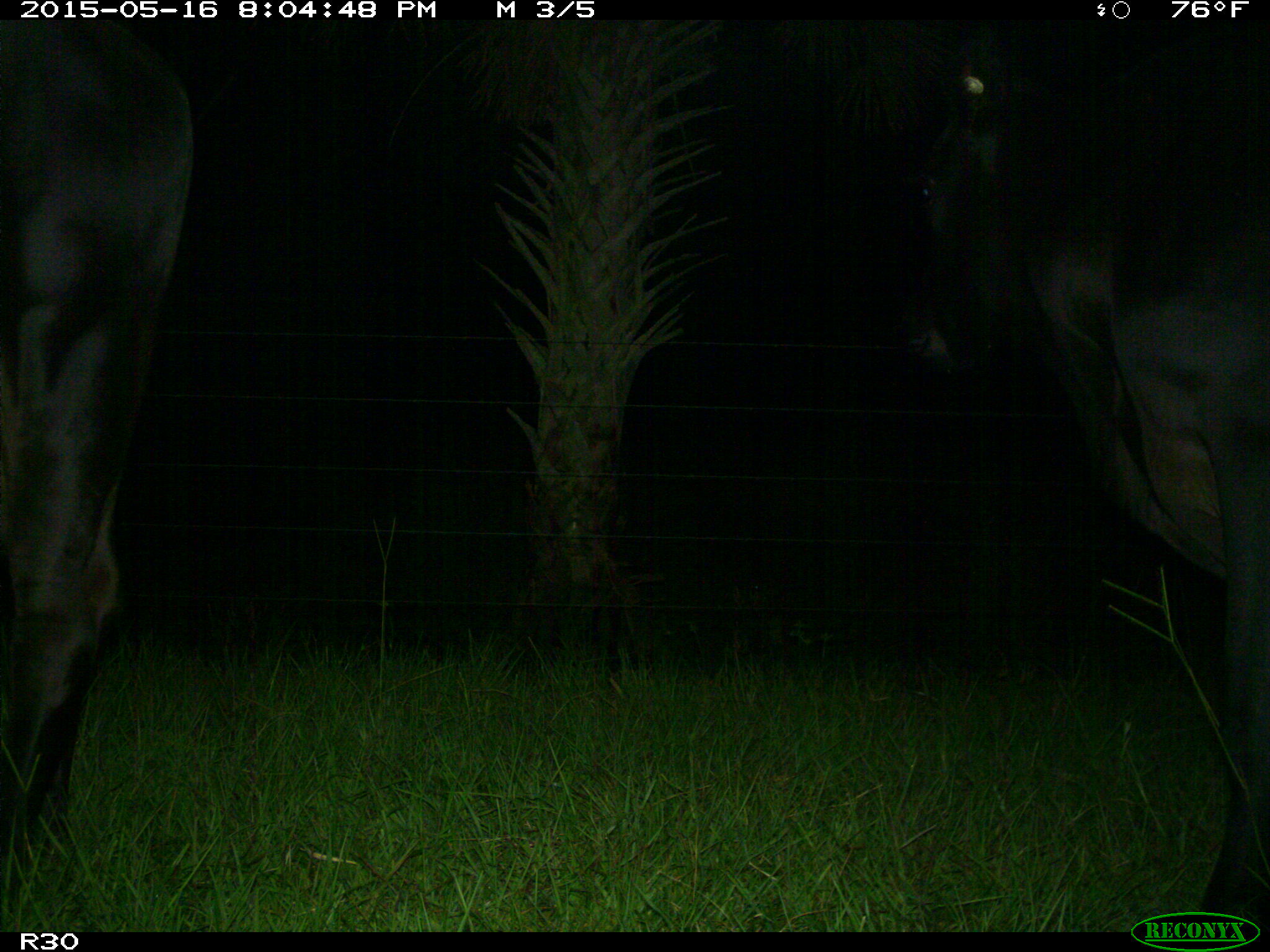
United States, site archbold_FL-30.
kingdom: Animalia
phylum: Chordata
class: Mammalia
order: Artiodactyla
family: Bovidae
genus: Bos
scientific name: Bos taurus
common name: domestic cow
Bos taurus (domestic cow).